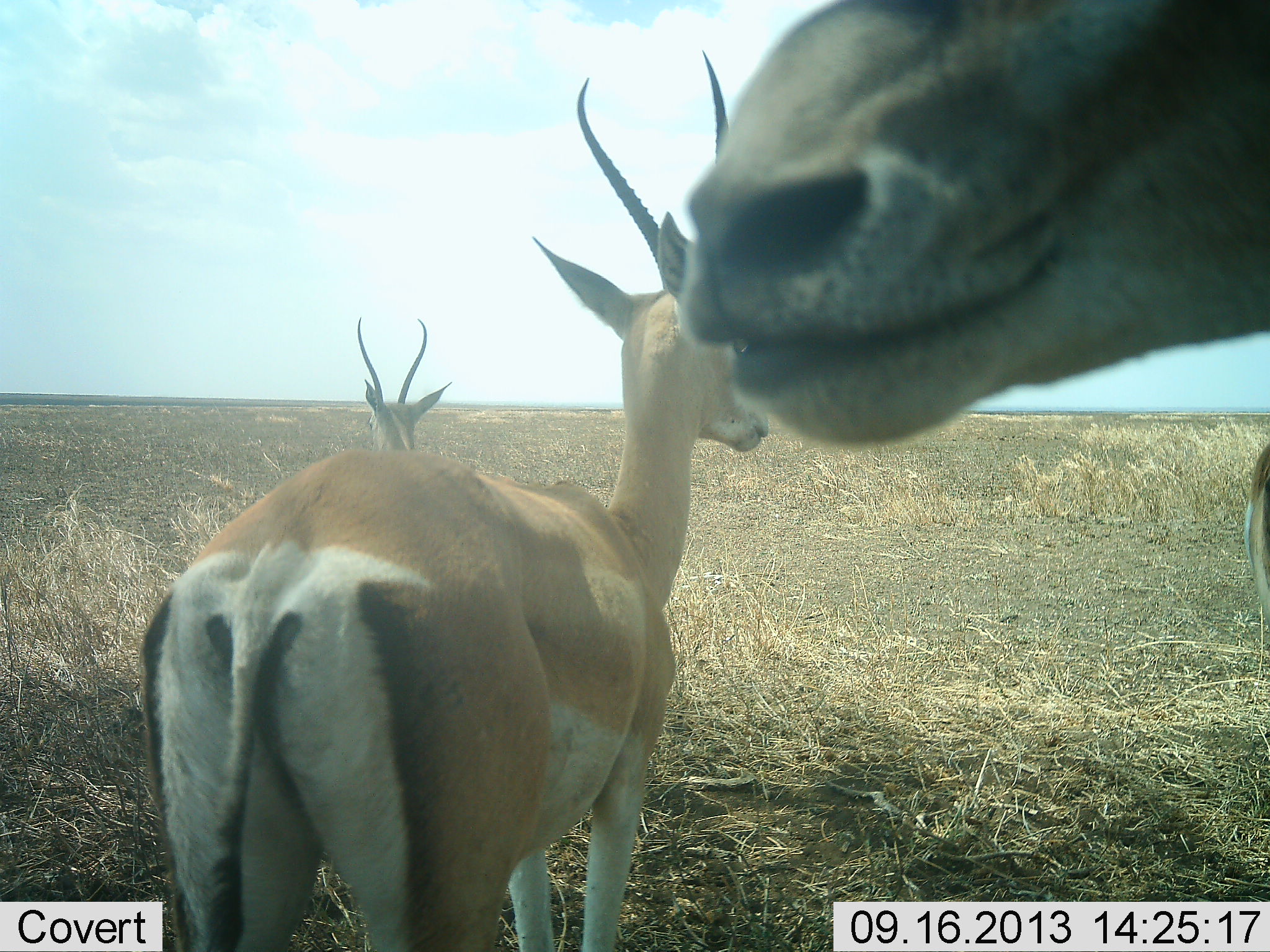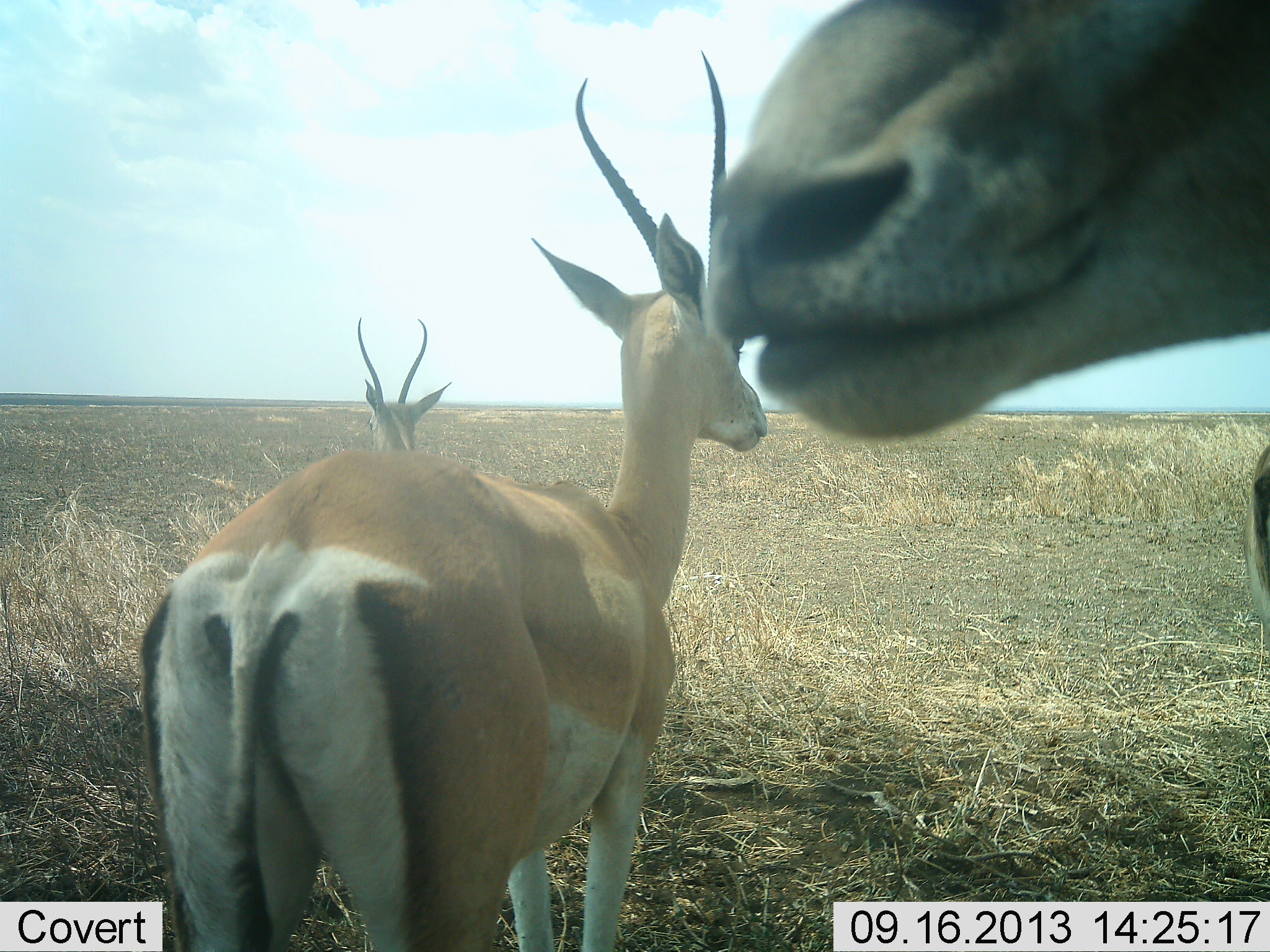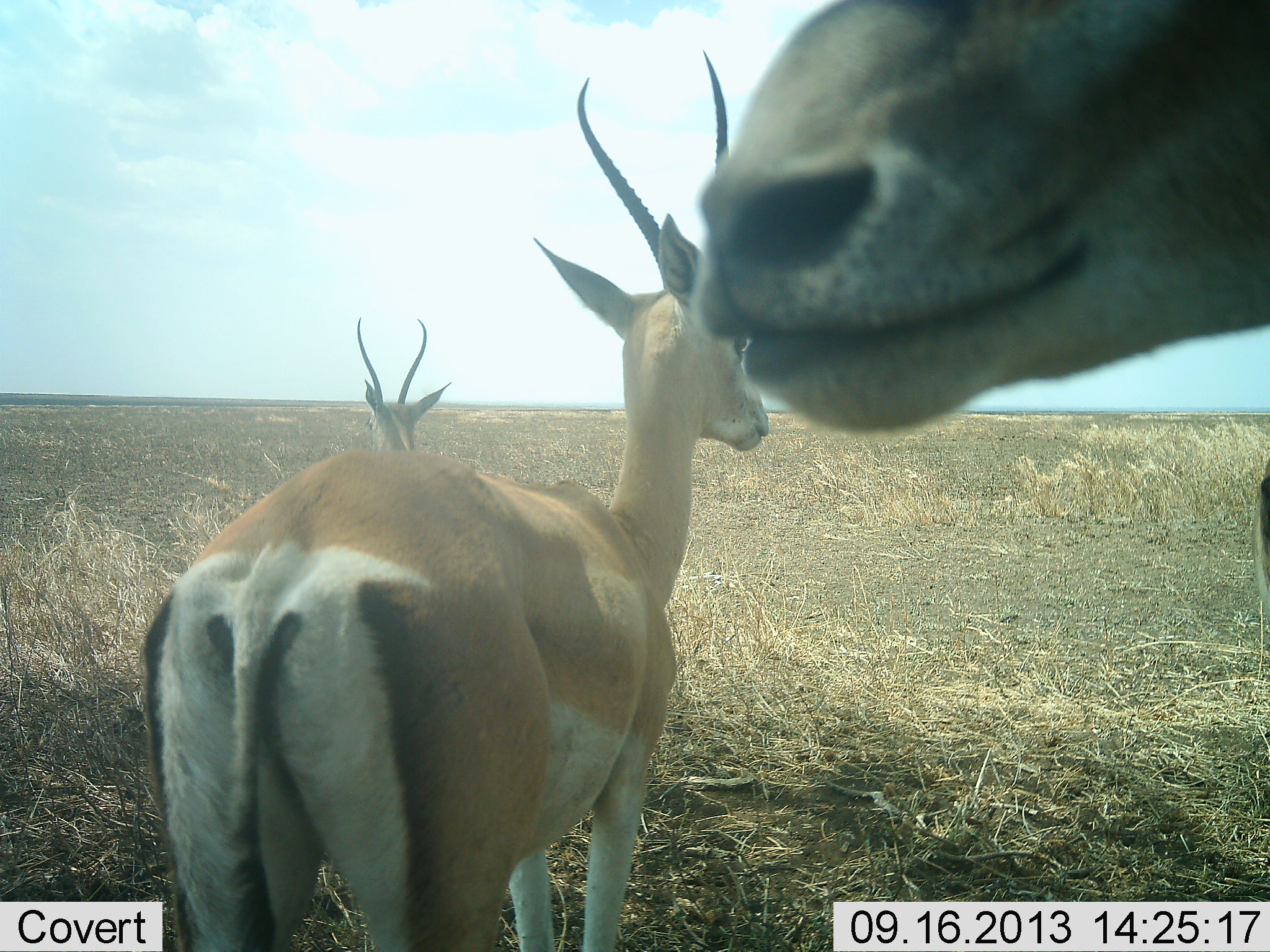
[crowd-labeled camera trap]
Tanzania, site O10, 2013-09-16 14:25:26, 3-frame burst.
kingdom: Animalia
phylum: Chordata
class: Mammalia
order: Artiodactyla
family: Bovidae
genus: Nanger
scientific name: Nanger granti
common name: grant's gazelle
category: gazellegrants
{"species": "gazellegrants (grant's gazelle) (Nanger granti)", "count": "3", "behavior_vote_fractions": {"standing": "100%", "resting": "0%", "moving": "0%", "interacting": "0%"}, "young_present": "0%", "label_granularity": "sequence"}